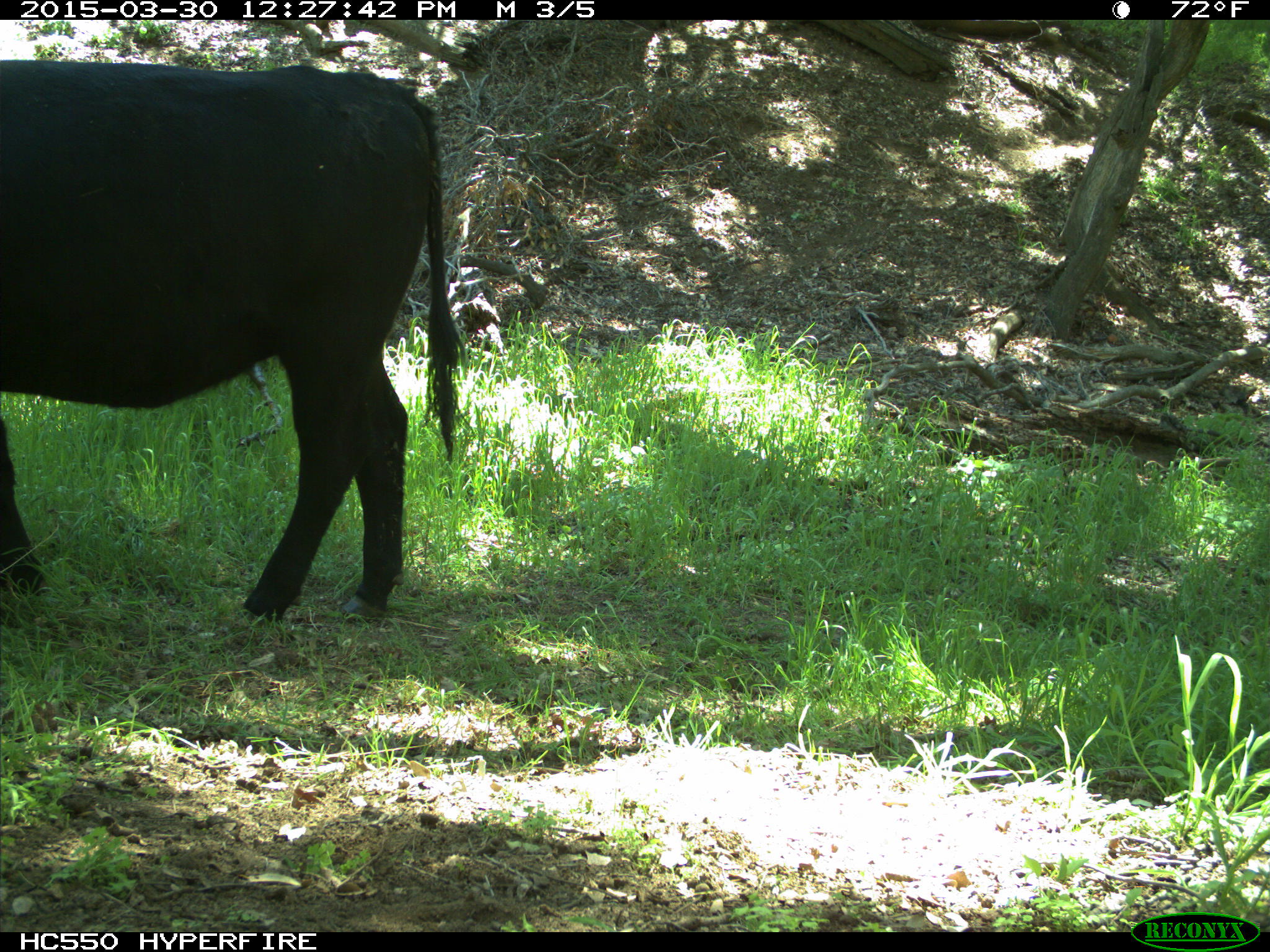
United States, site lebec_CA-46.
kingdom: Animalia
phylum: Chordata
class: Mammalia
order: Artiodactyla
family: Bovidae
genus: Bos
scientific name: Bos taurus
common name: domestic cow